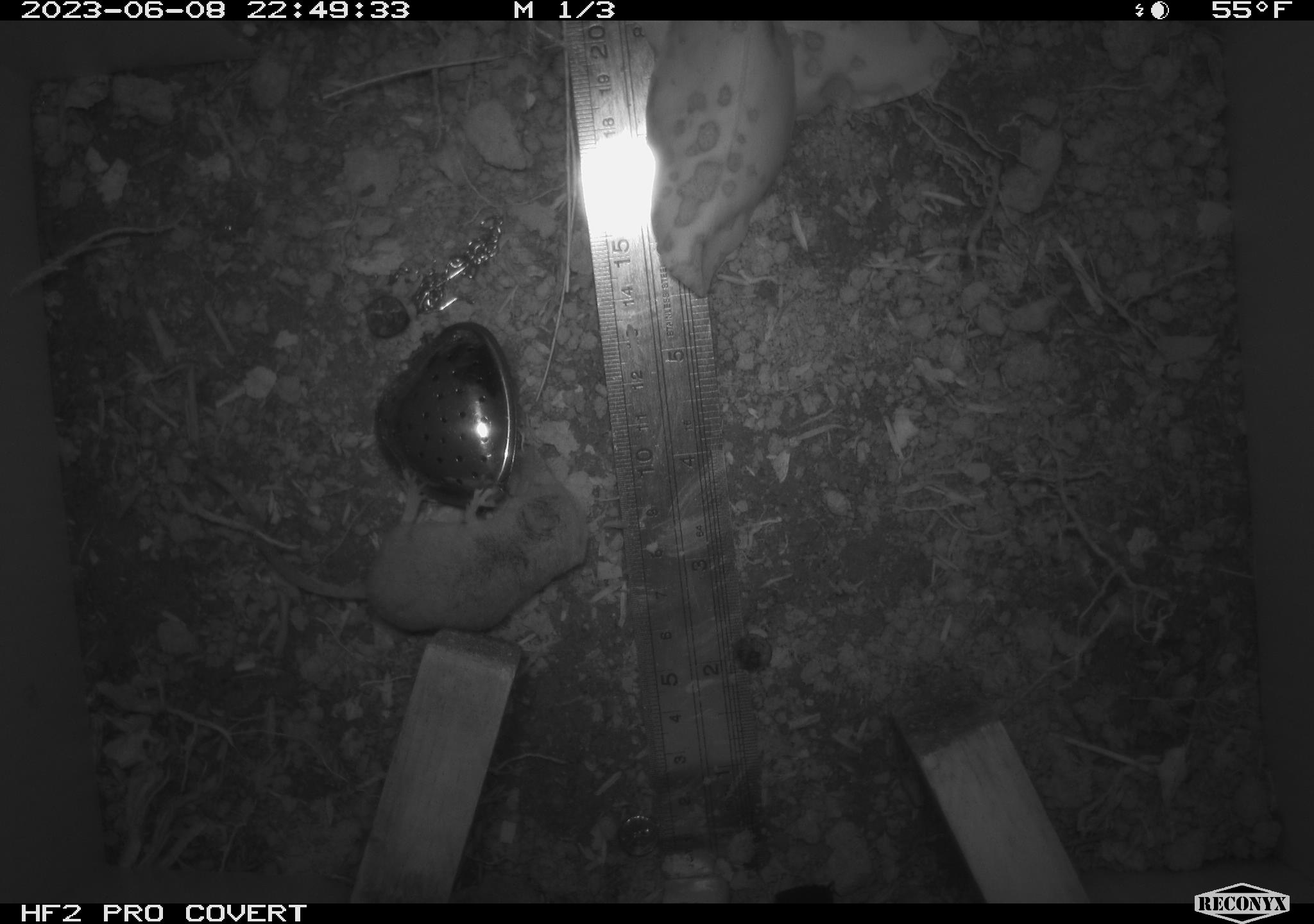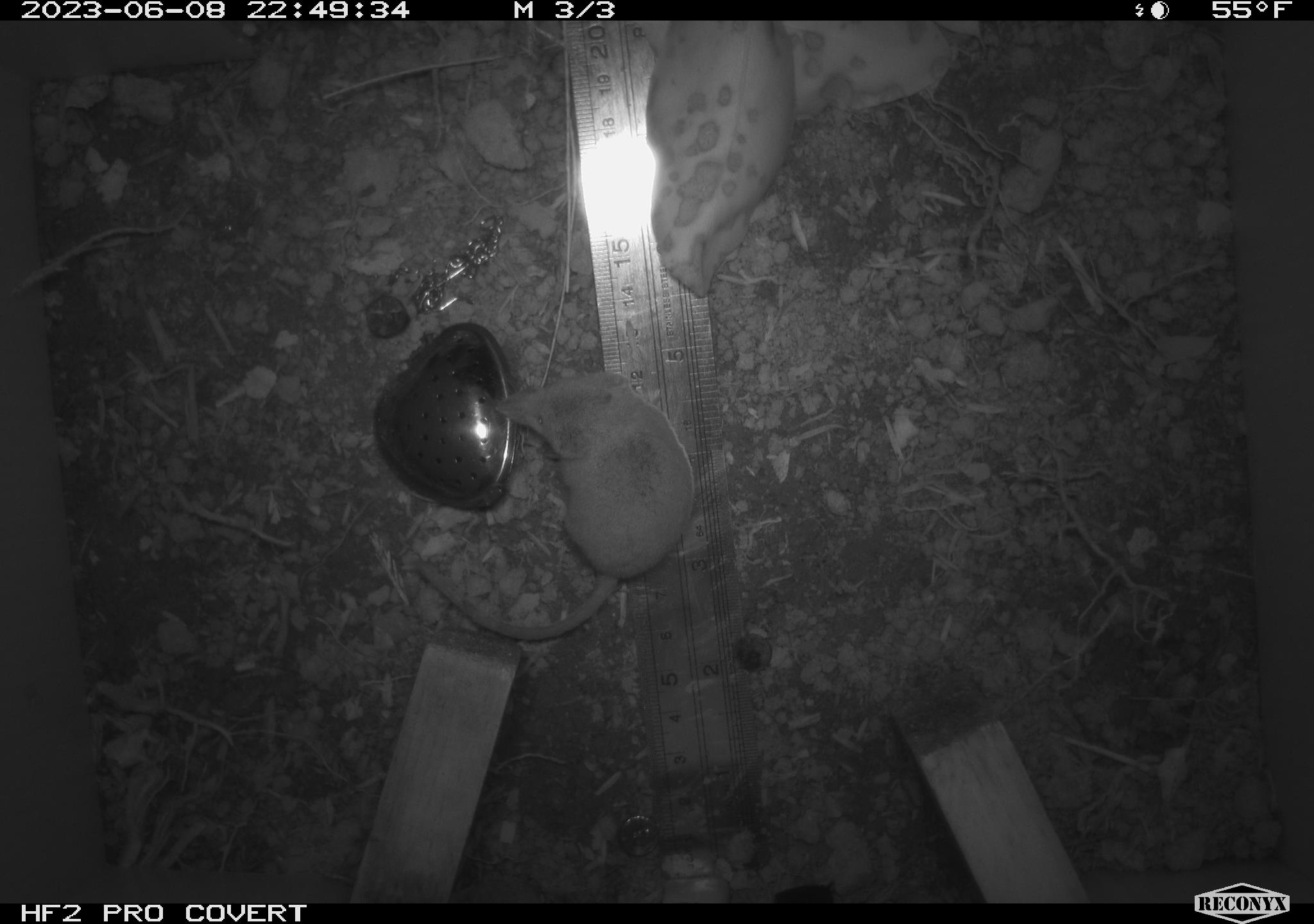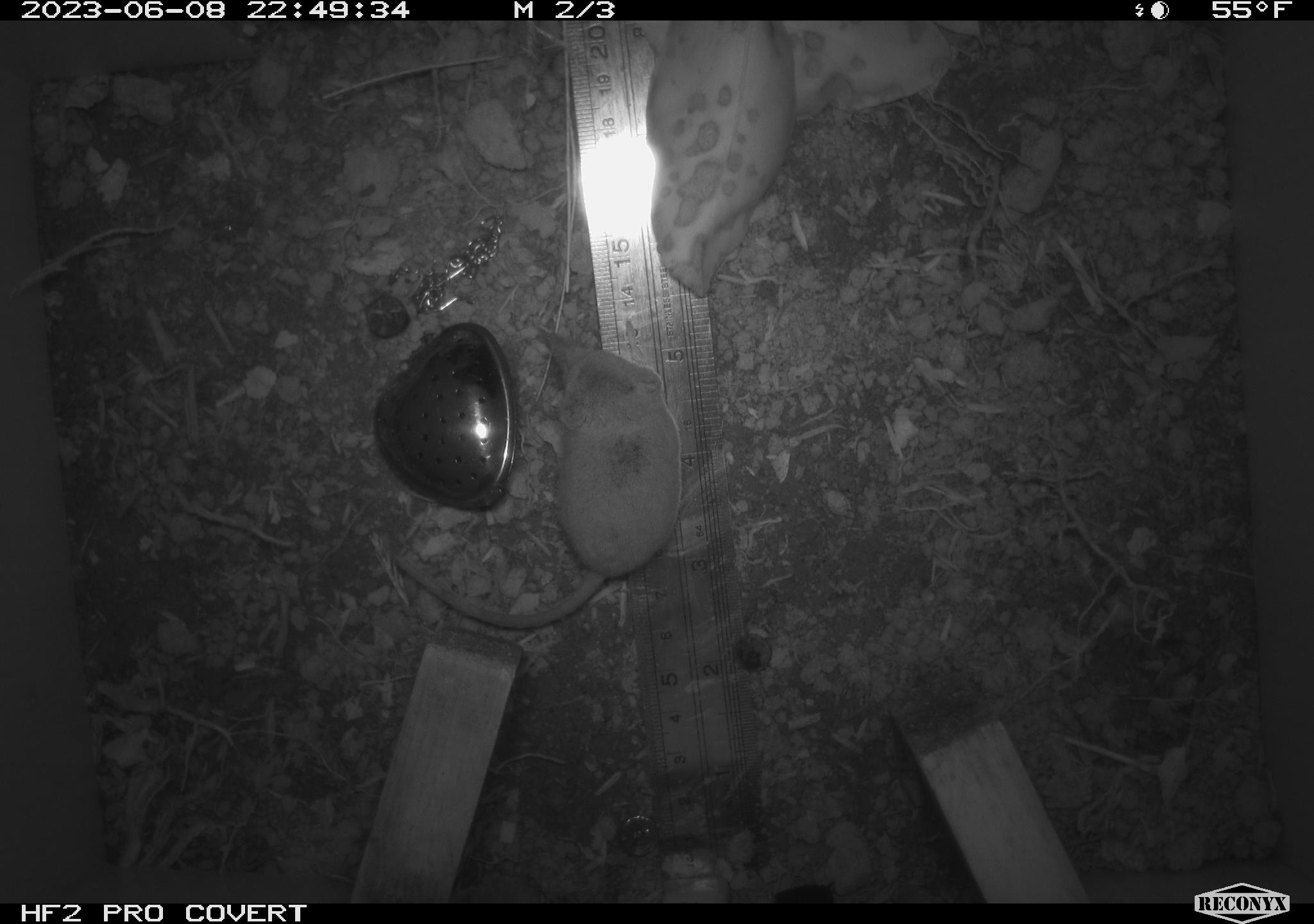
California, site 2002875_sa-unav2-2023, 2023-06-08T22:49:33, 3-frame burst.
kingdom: Animalia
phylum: Chordata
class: Mammalia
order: Eulipotyphla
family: Soricidae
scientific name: Soricidae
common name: shrews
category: soricidae family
Soricidae family (shrews) (Soricidae).